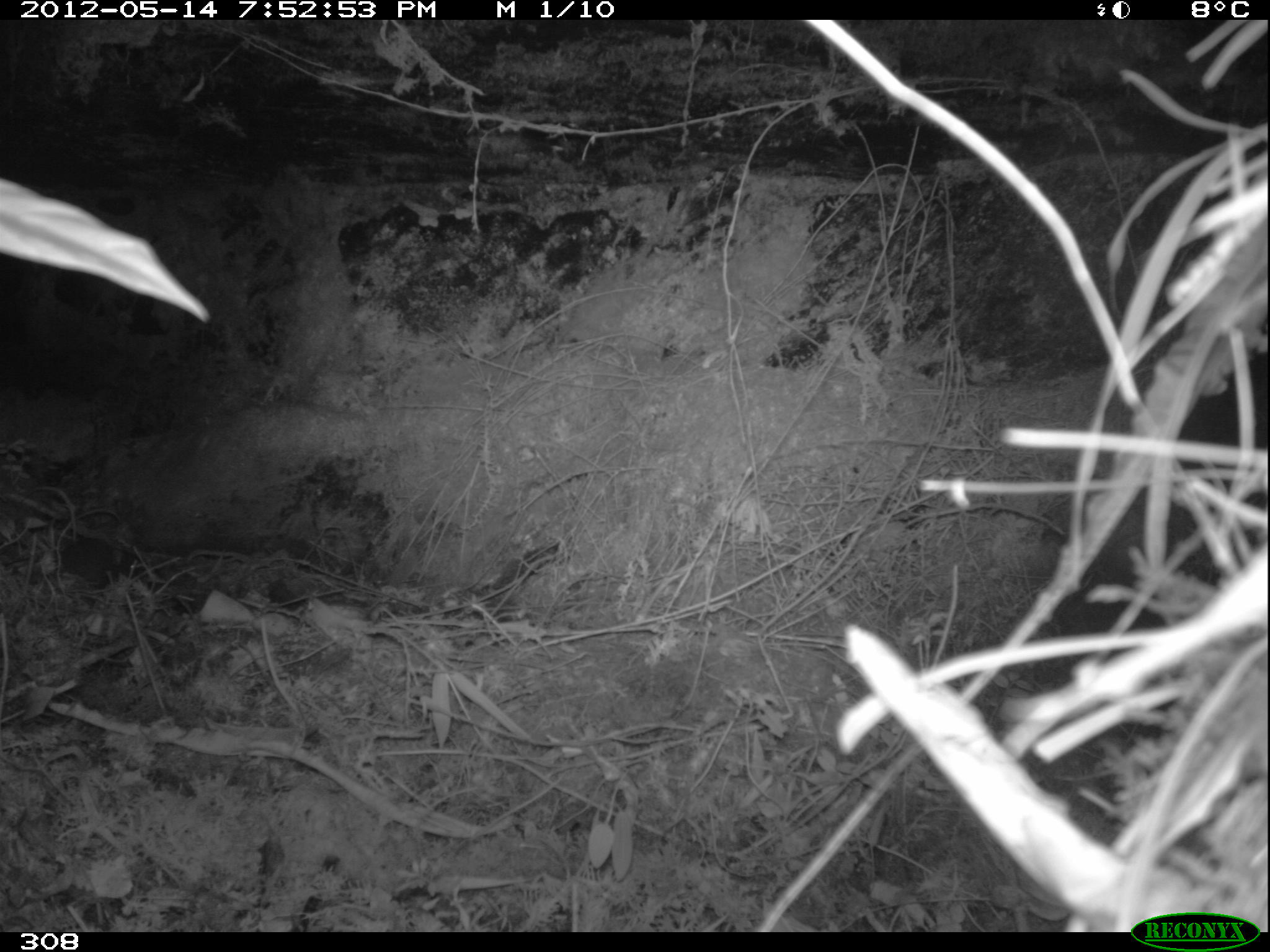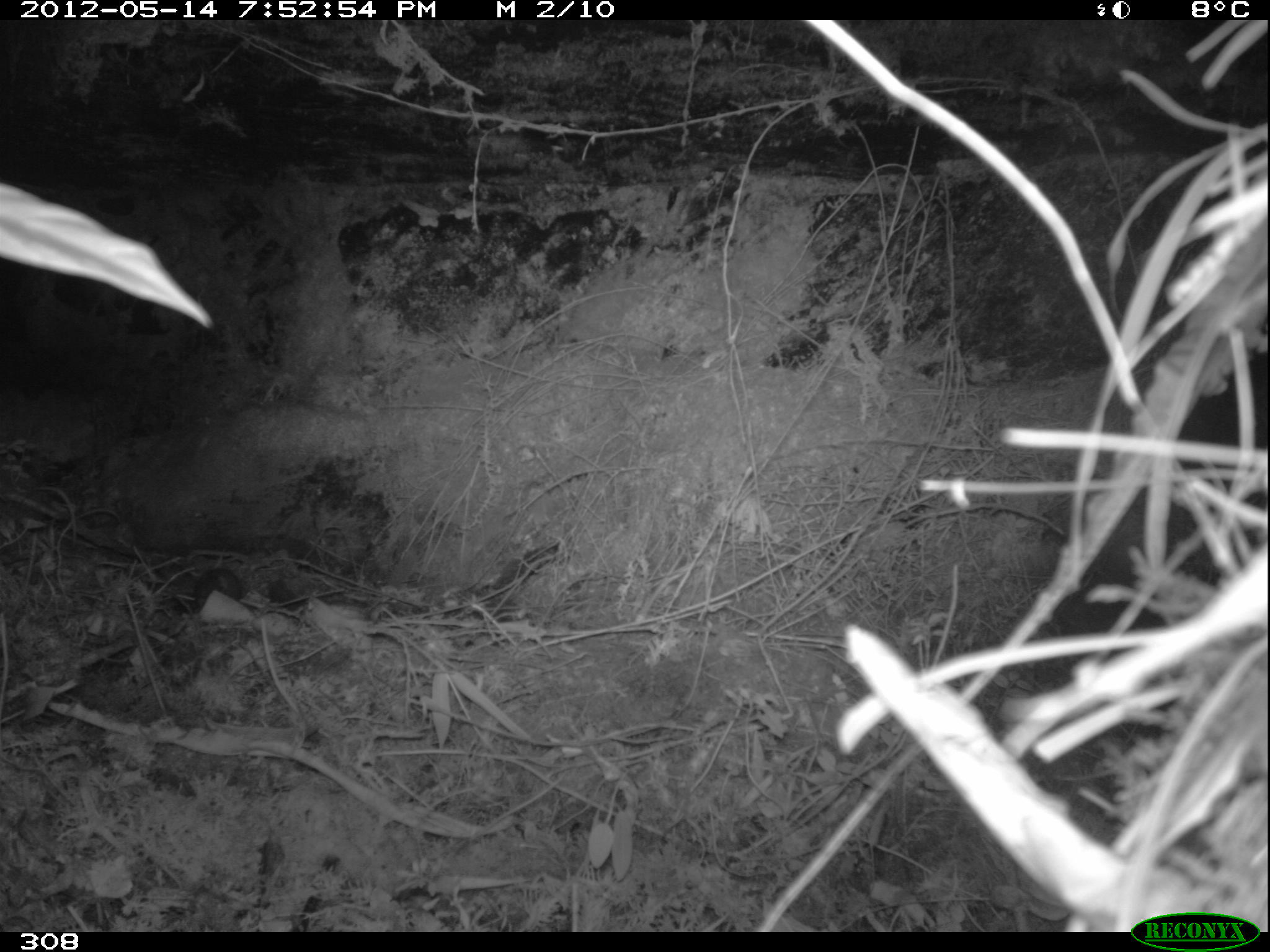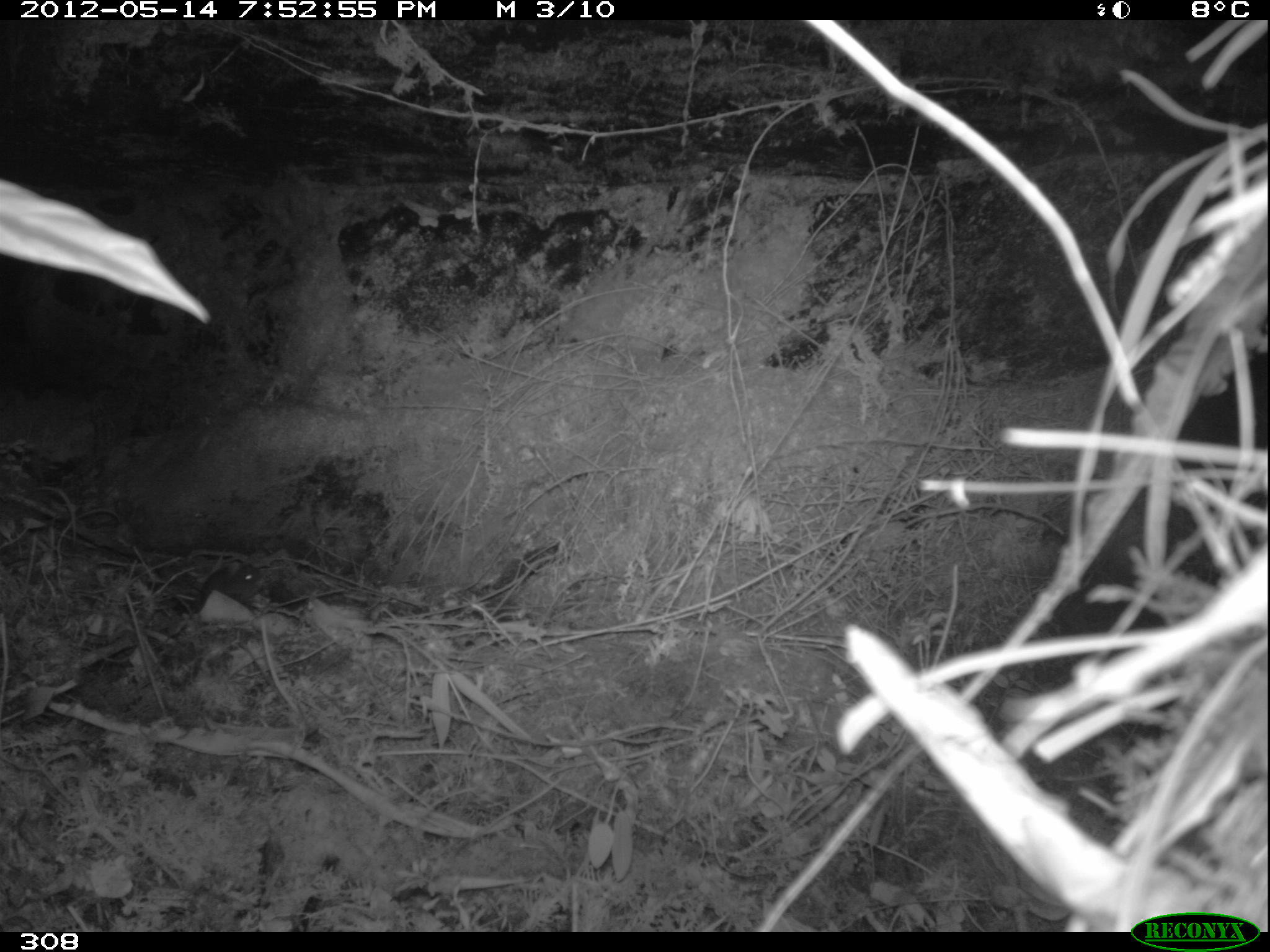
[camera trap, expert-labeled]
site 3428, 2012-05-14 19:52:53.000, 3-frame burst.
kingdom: Animalia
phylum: Chordata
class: Mammalia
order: Rodentia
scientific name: Rodentia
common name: rodents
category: unknown rodent